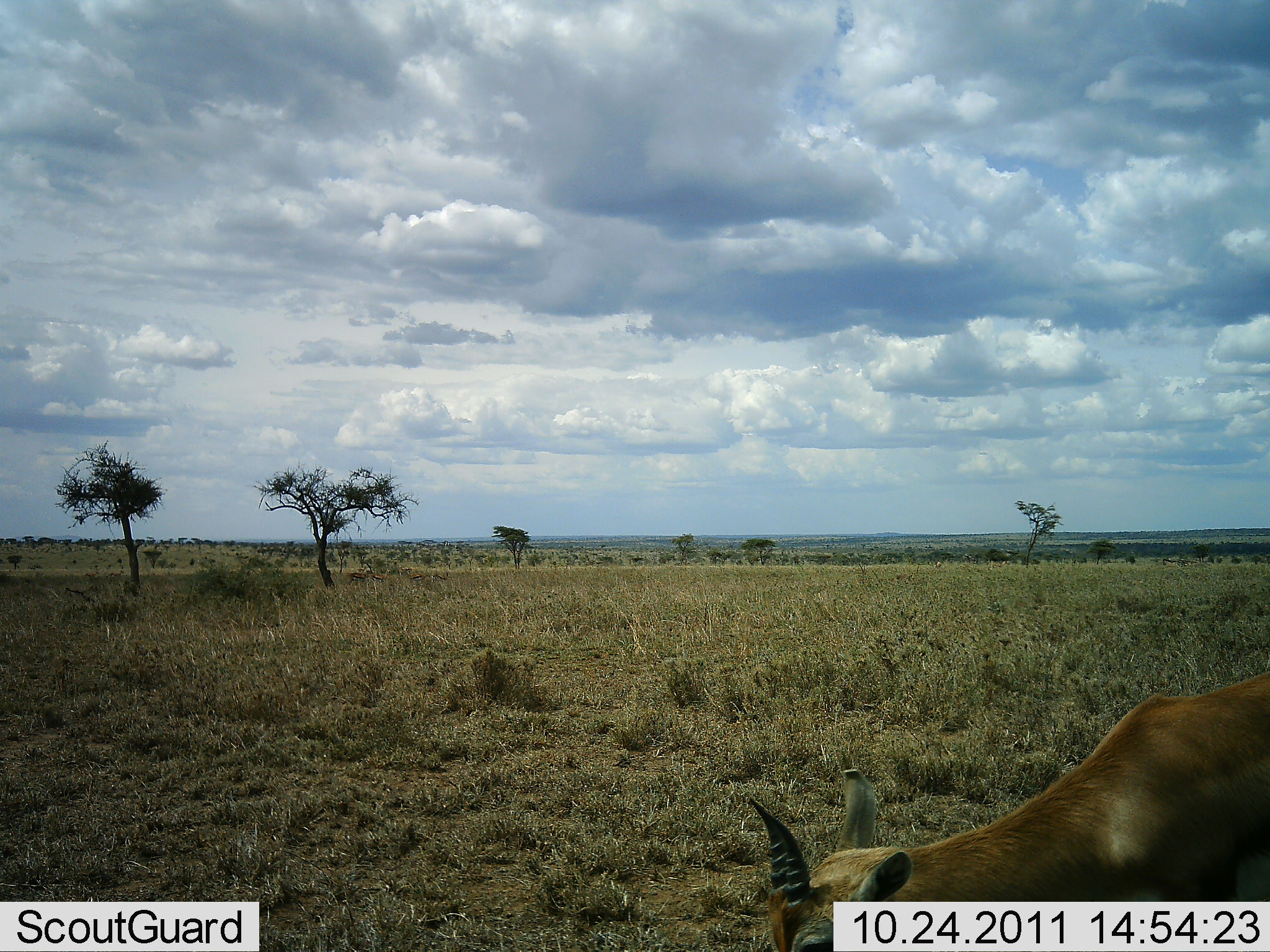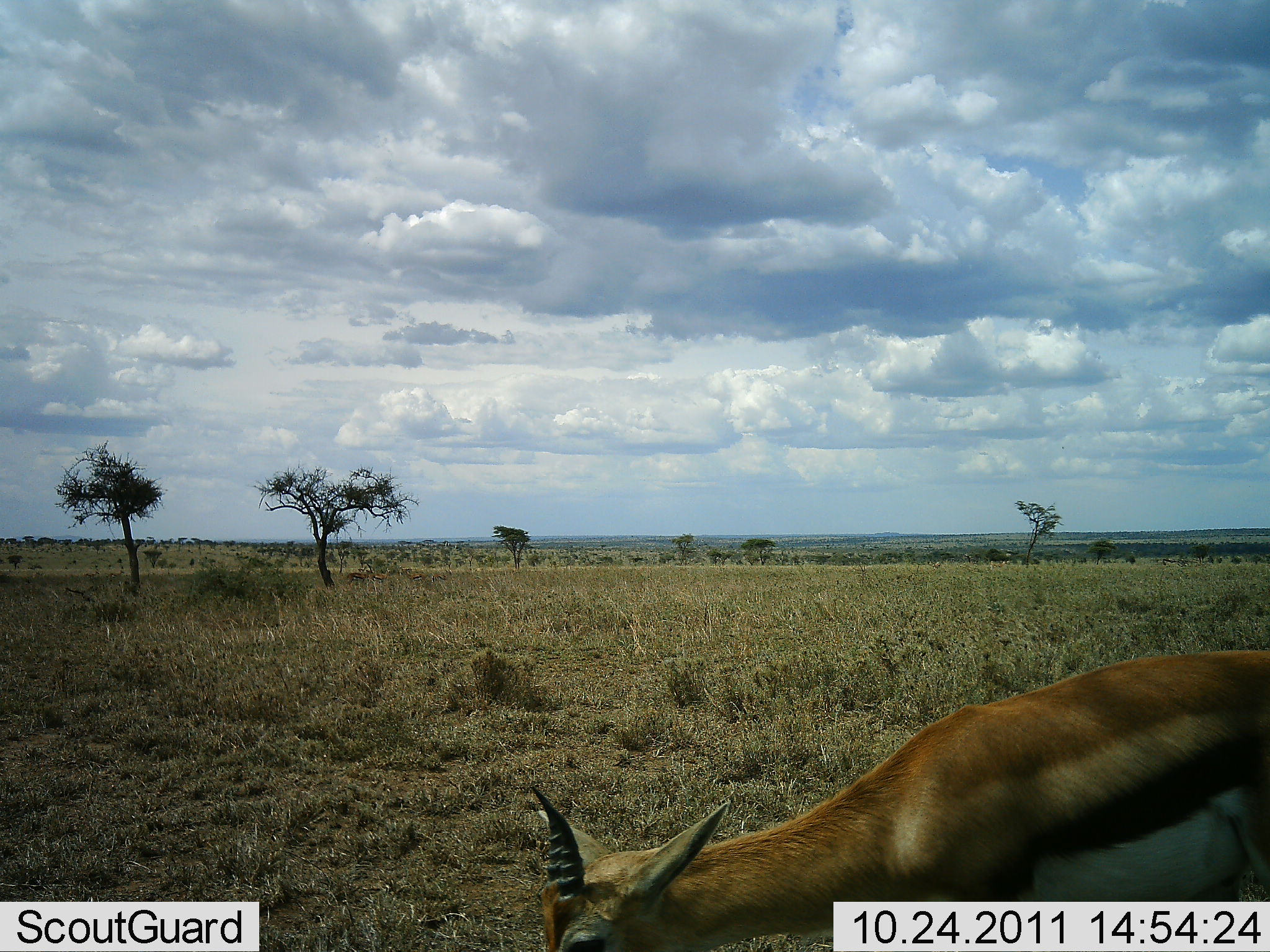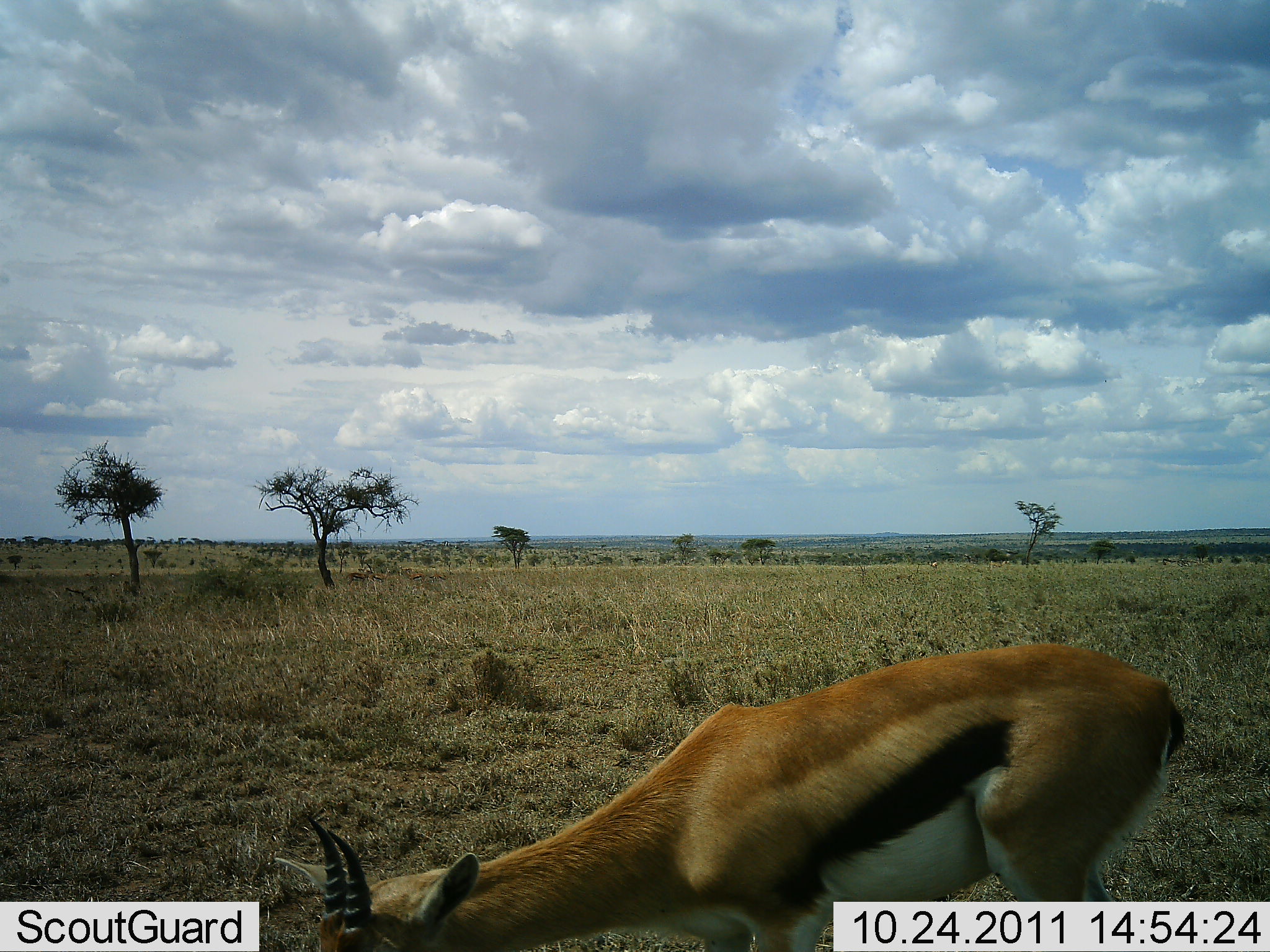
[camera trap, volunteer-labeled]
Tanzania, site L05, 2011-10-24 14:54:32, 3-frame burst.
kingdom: Animalia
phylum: Chordata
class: Mammalia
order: Artiodactyla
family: Bovidae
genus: Eudorcas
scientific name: Eudorcas thomsonii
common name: thomson's gazelle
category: gazellethomsons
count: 1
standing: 0%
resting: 0%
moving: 71%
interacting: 0%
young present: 0%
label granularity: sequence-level